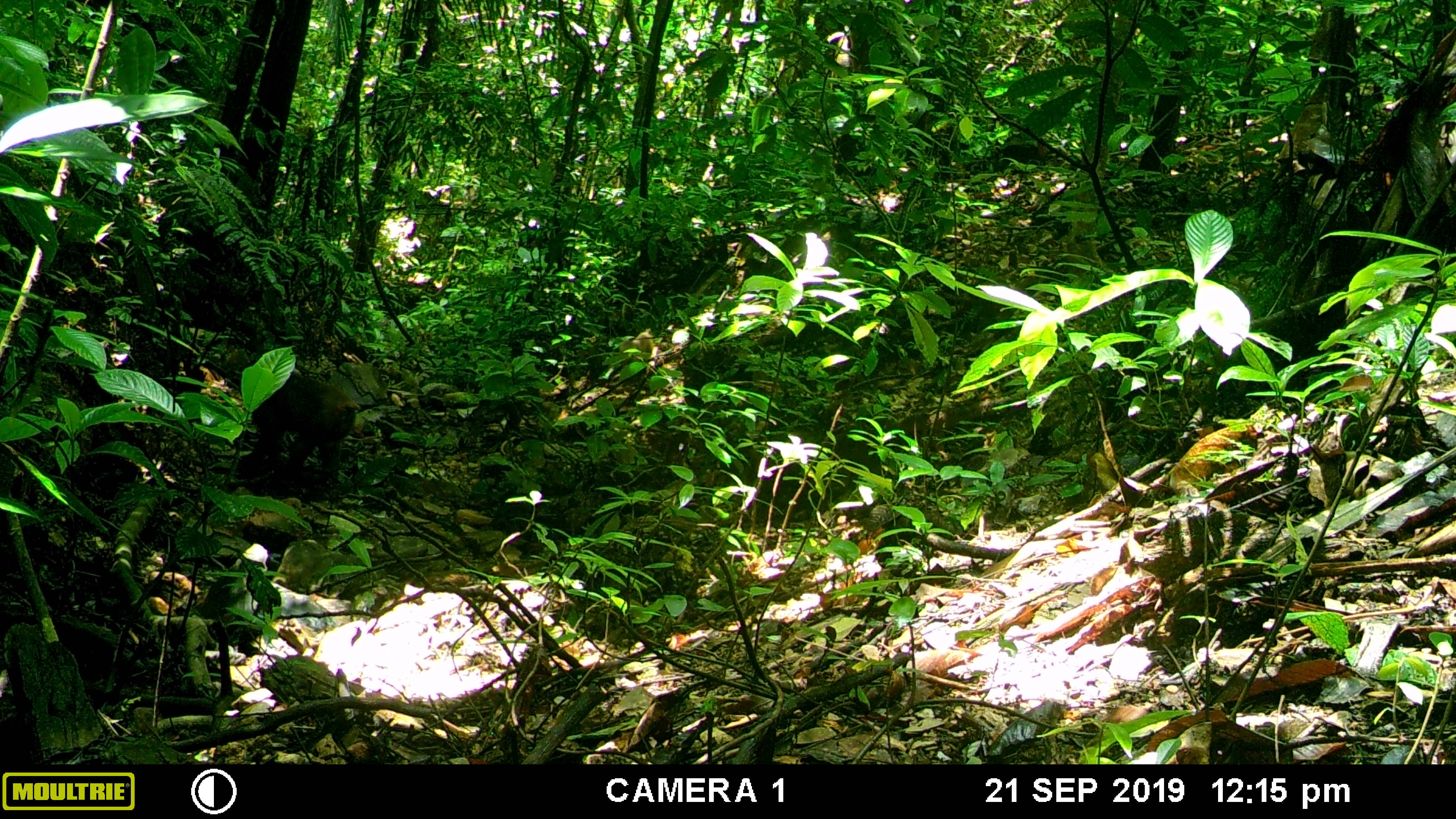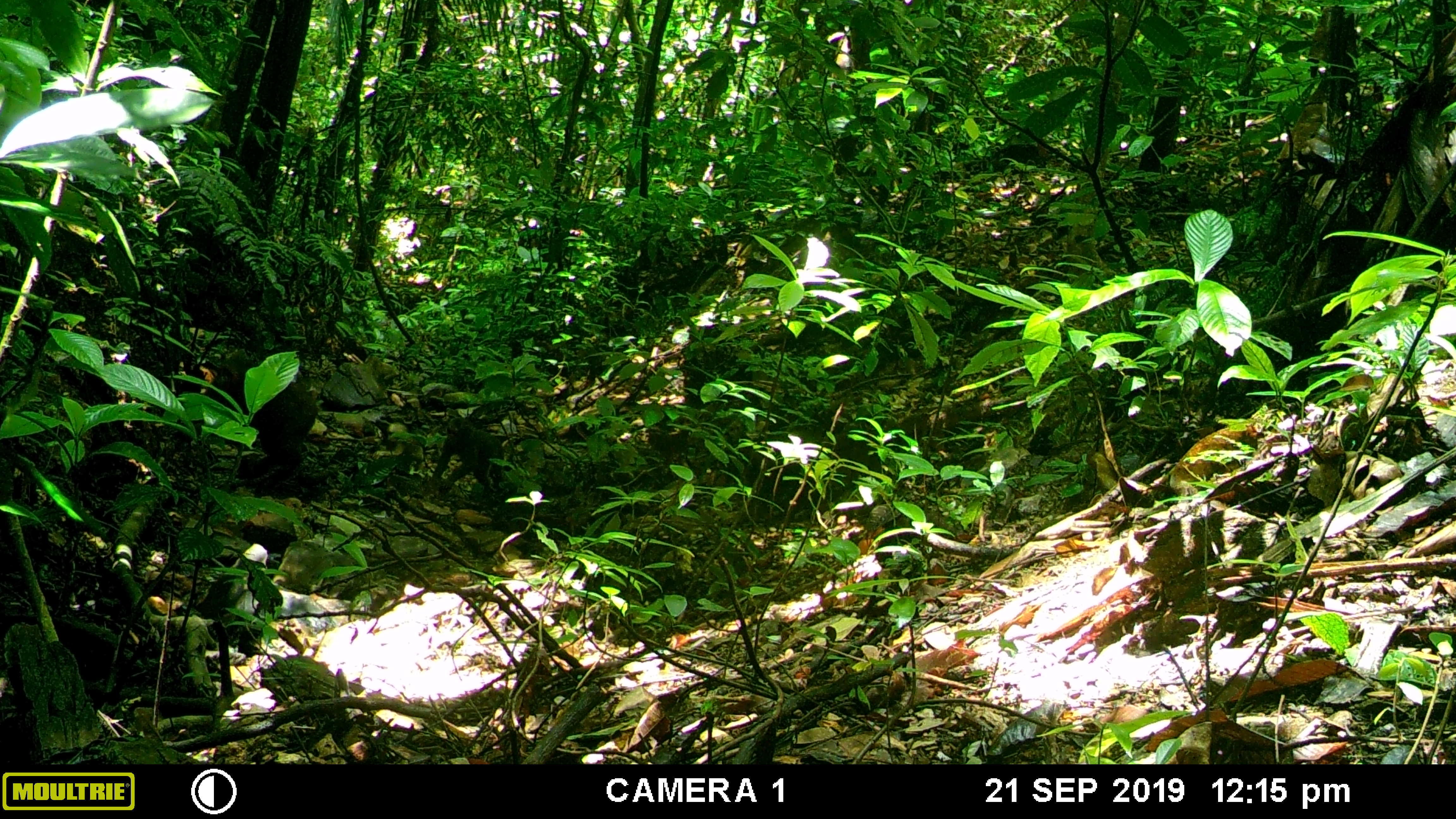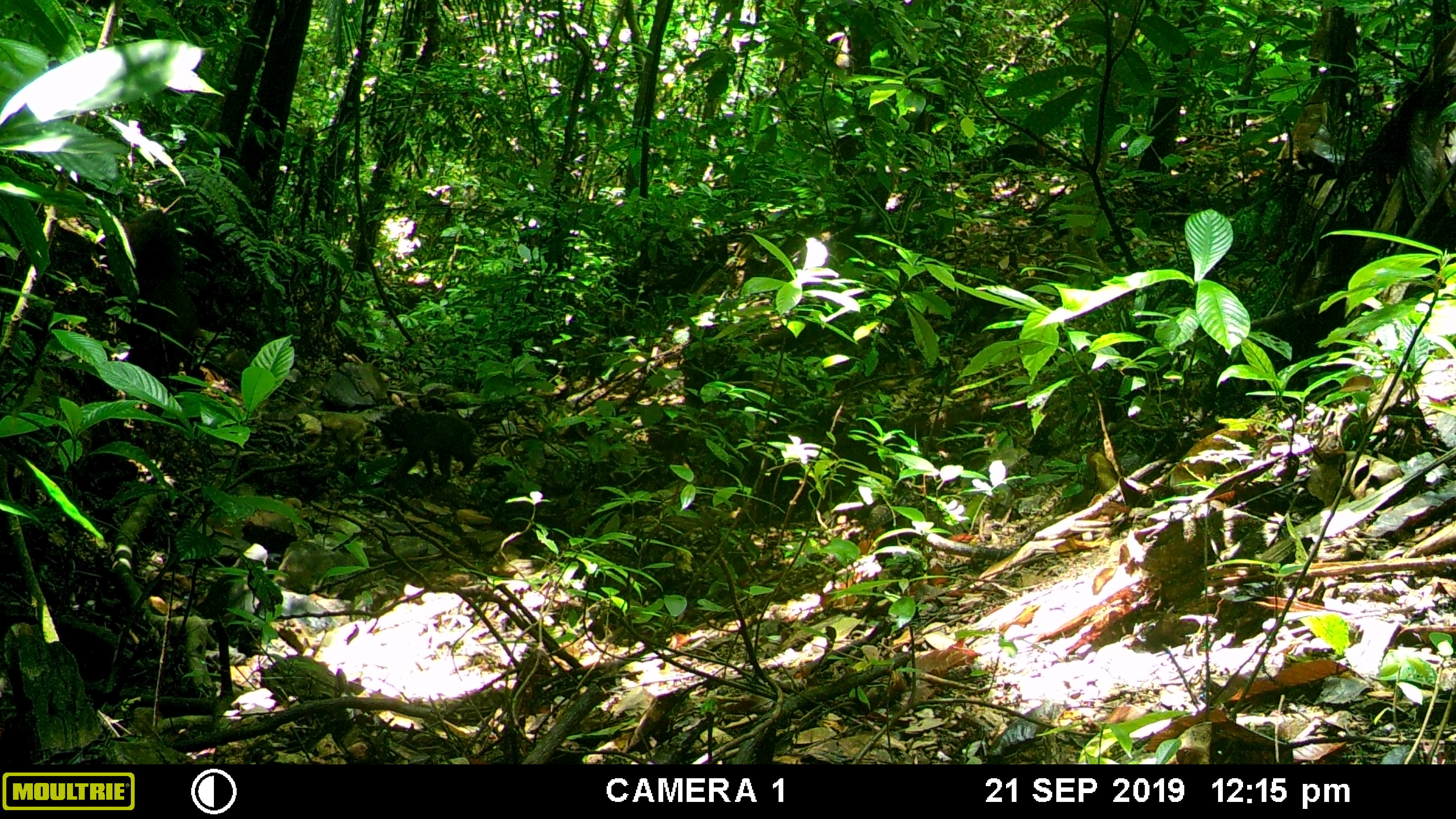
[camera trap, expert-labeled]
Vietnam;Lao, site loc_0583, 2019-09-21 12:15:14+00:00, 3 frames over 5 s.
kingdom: Animalia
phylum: Chordata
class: Mammalia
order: Primates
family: Cercopithecidae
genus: Macaca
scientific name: Macaca arctoides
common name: stump-tailed macaque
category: stump tailed macaque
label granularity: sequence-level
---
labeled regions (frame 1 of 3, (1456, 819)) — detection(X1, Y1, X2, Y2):
stump tailed macaque: detection(245, 366, 361, 484)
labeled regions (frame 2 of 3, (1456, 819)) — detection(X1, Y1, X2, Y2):
stump tailed macaque: detection(199, 357, 318, 489); detection(432, 415, 505, 497)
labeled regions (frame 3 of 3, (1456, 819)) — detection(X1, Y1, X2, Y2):
stump tailed macaque: detection(118, 207, 196, 375); detection(387, 405, 479, 477)